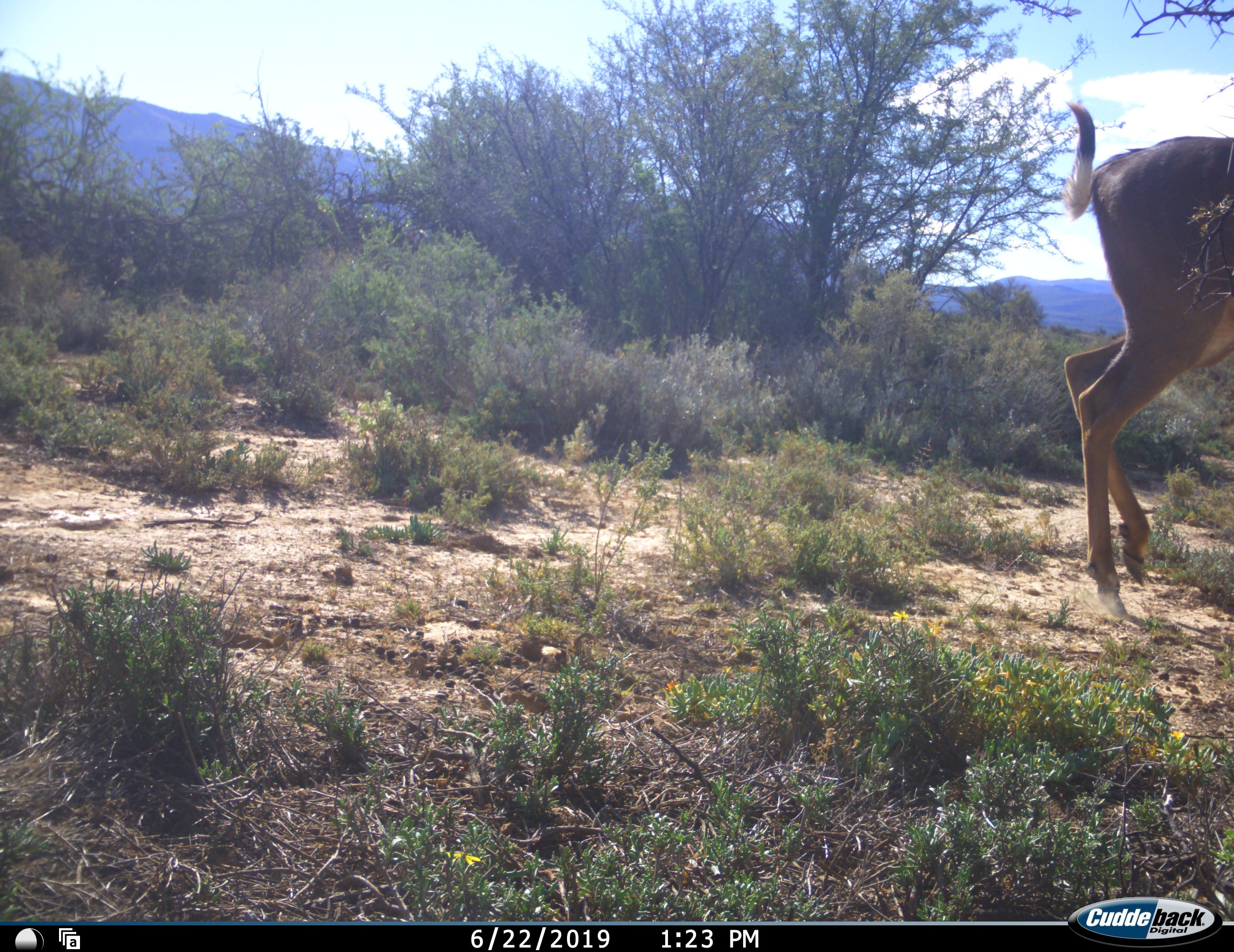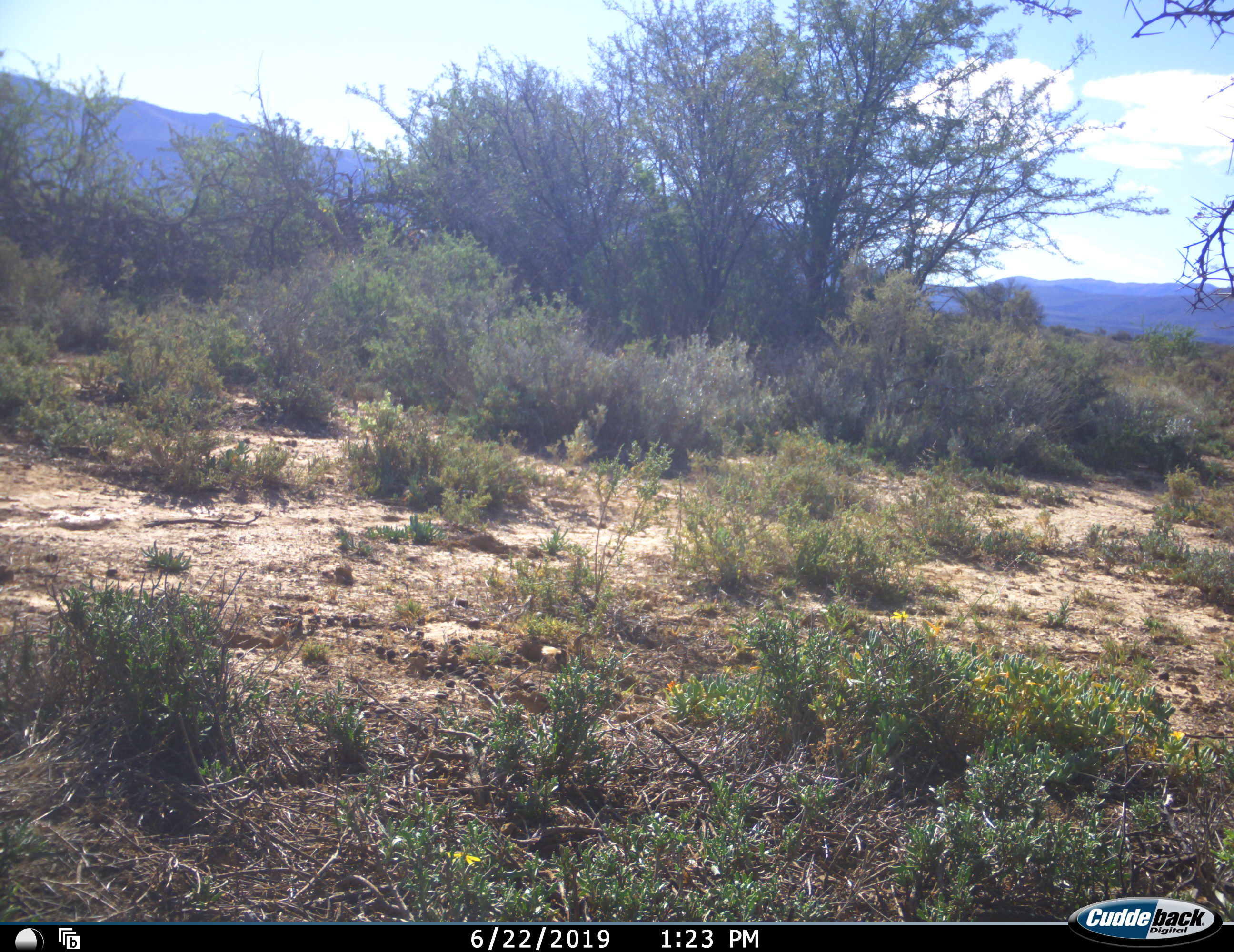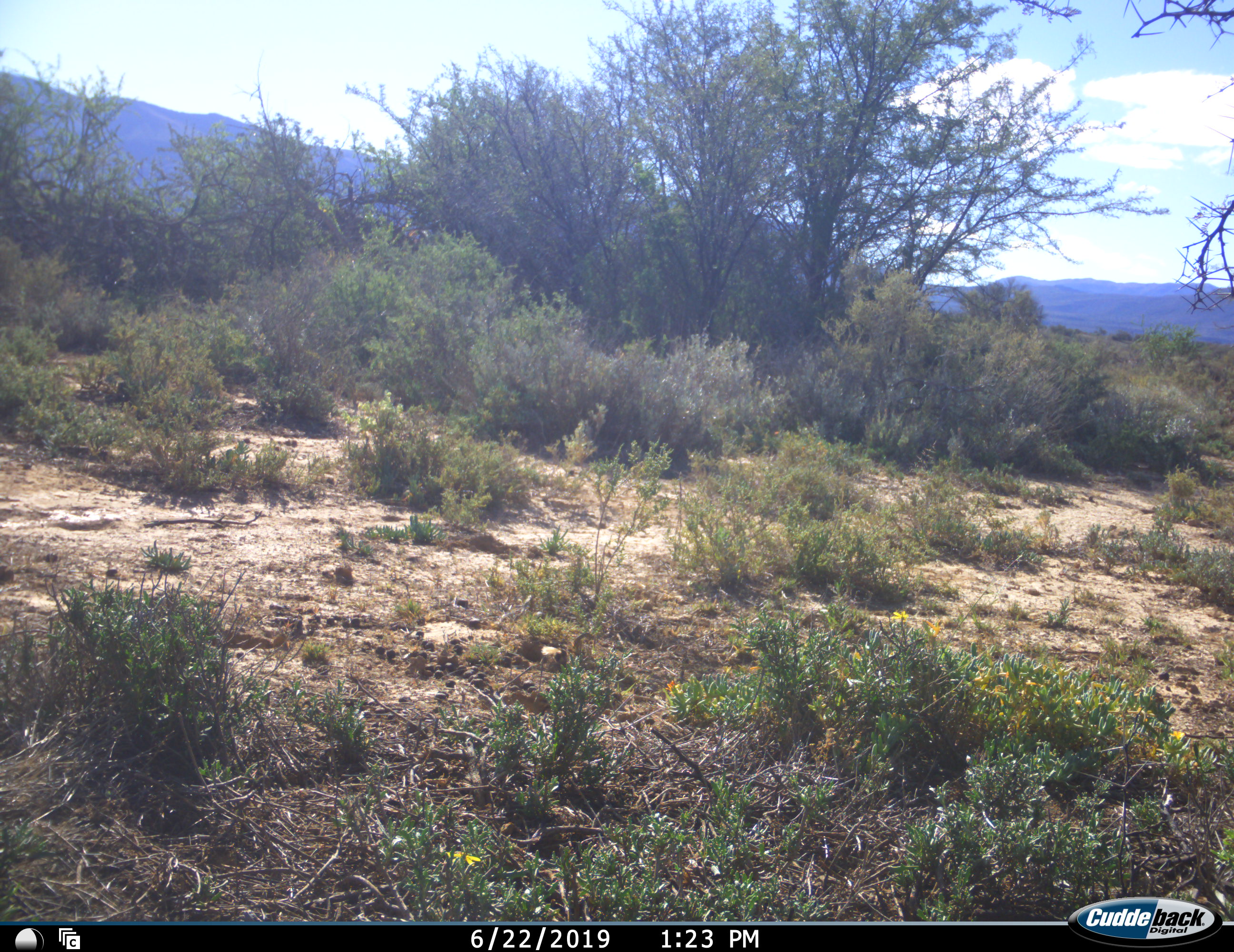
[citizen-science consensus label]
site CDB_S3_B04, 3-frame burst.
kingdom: Animalia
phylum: Chordata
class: Mammalia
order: Artiodactyla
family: Bovidae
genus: Tragelaphus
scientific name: Tragelaphus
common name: kudu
Kudu (Tragelaphus), count 1. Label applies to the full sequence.